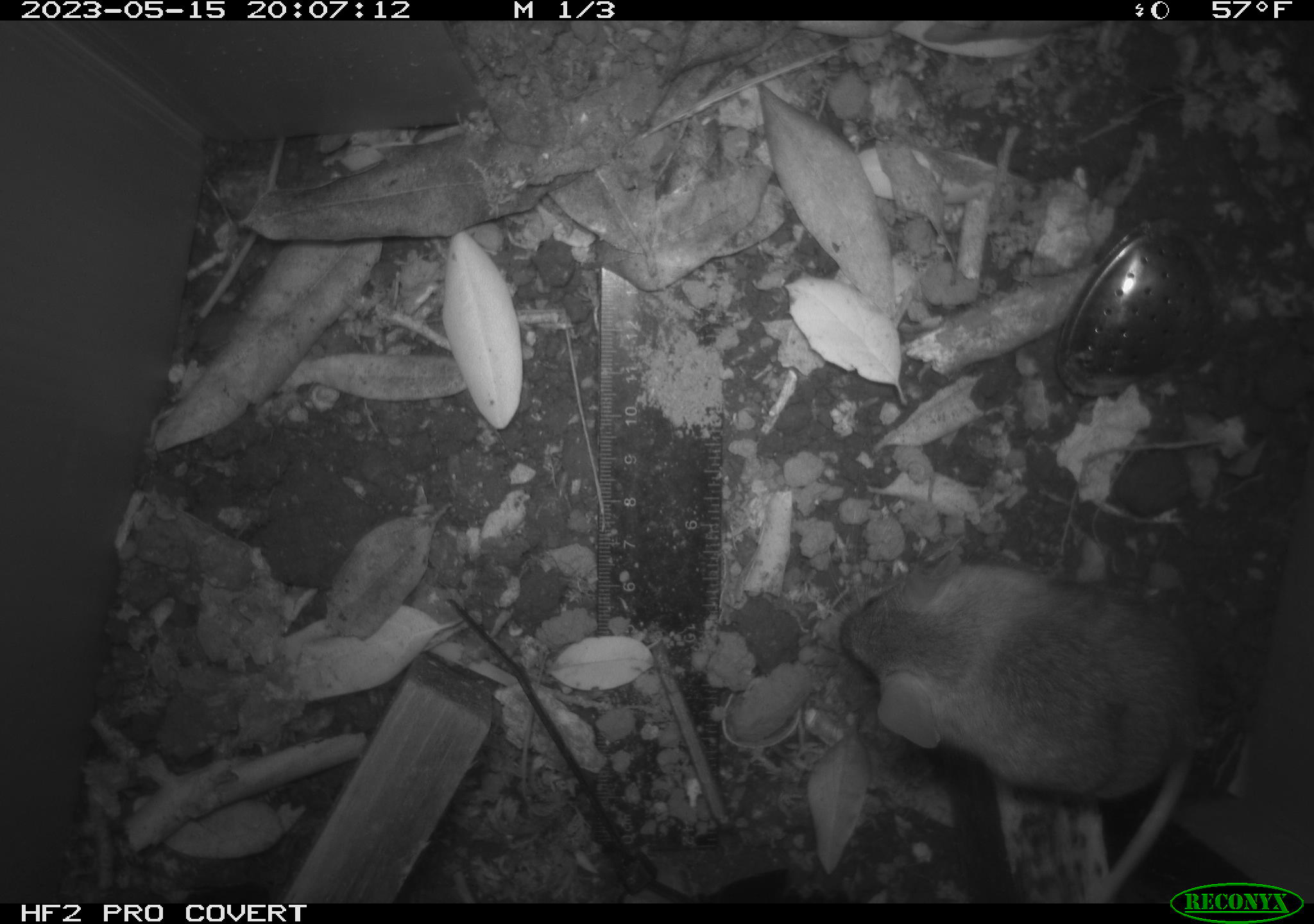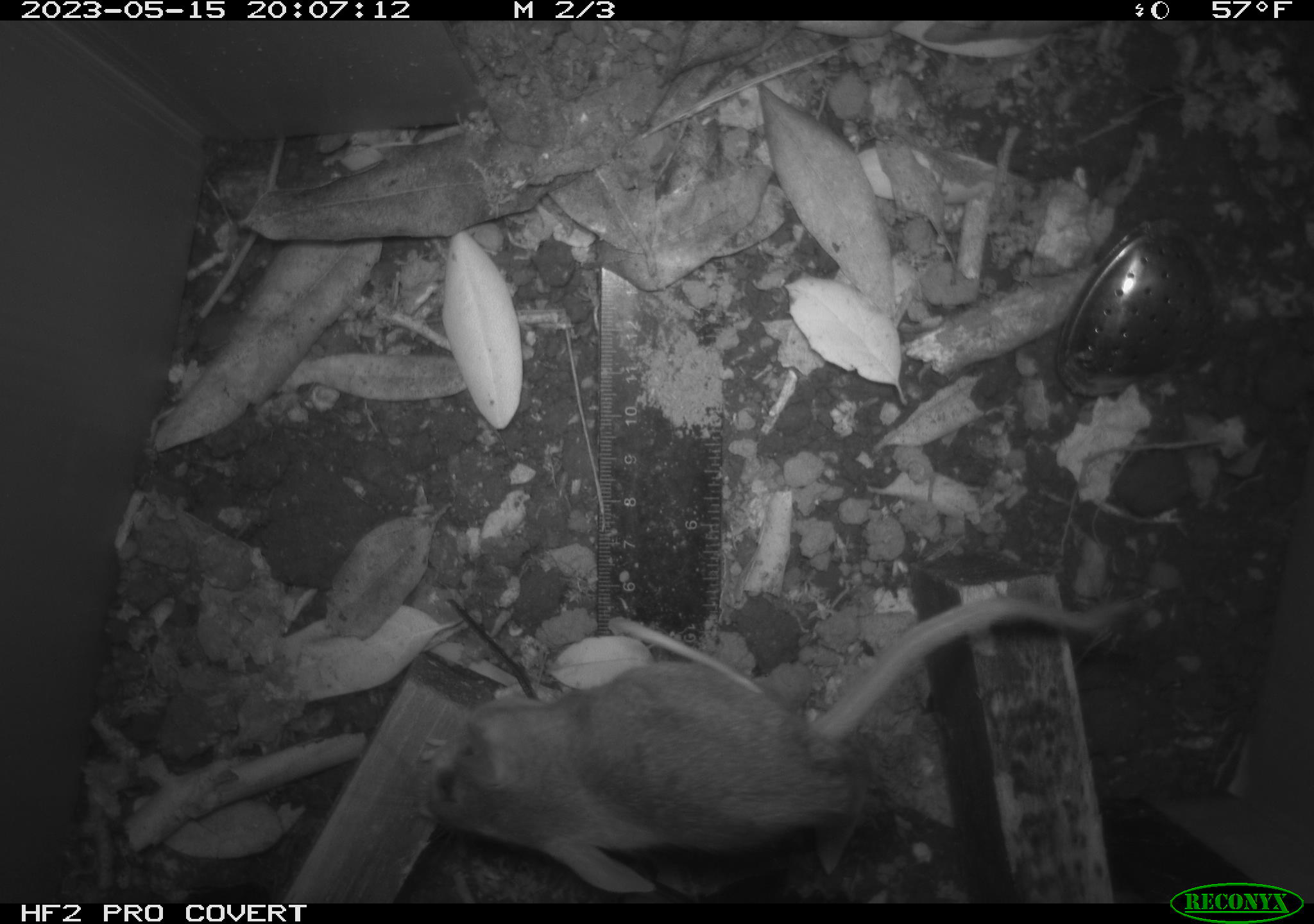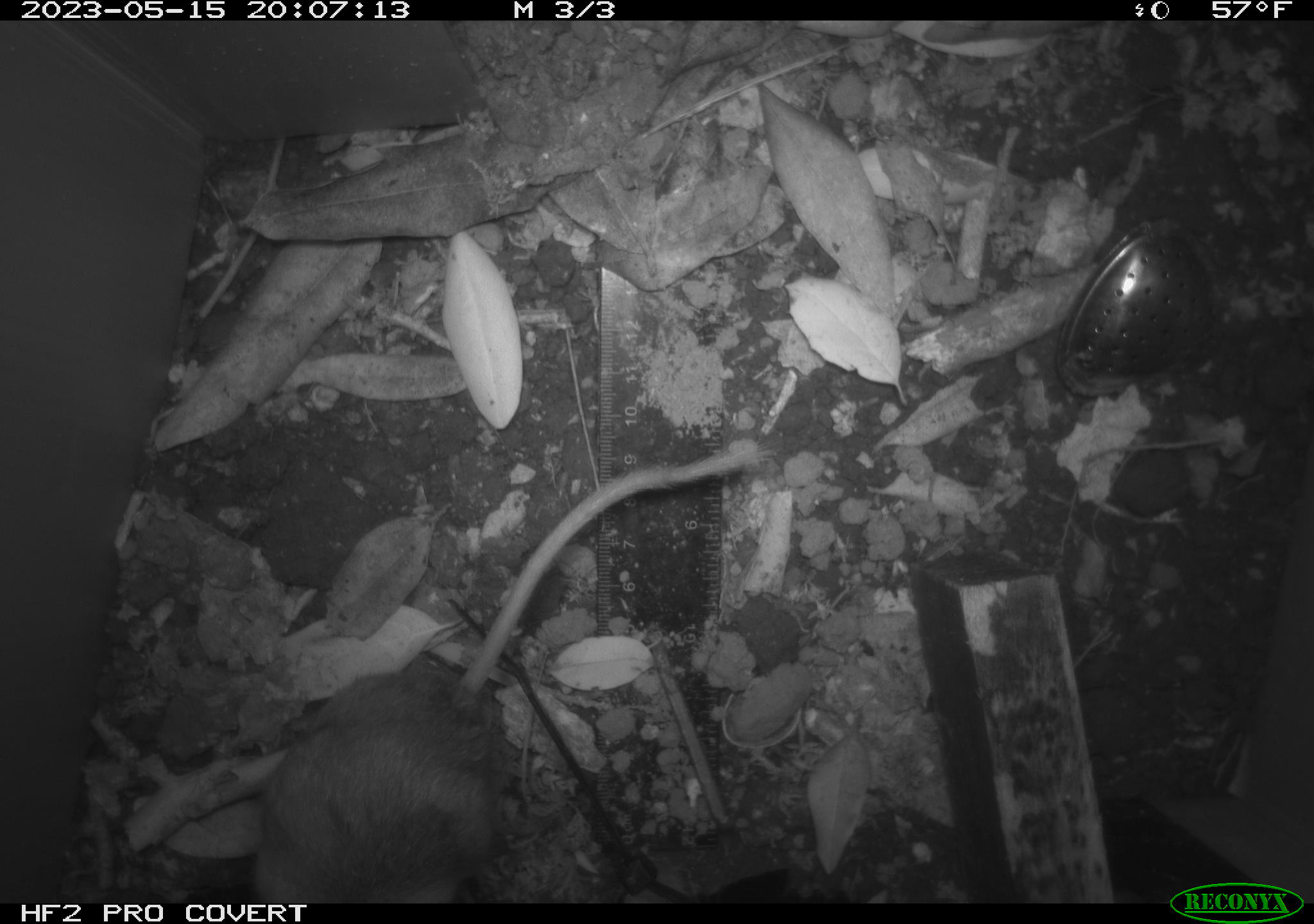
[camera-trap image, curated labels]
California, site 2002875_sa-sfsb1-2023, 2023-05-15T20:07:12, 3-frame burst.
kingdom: Animalia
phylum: Chordata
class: Mammalia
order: Rodentia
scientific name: Rodentia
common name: mouse species